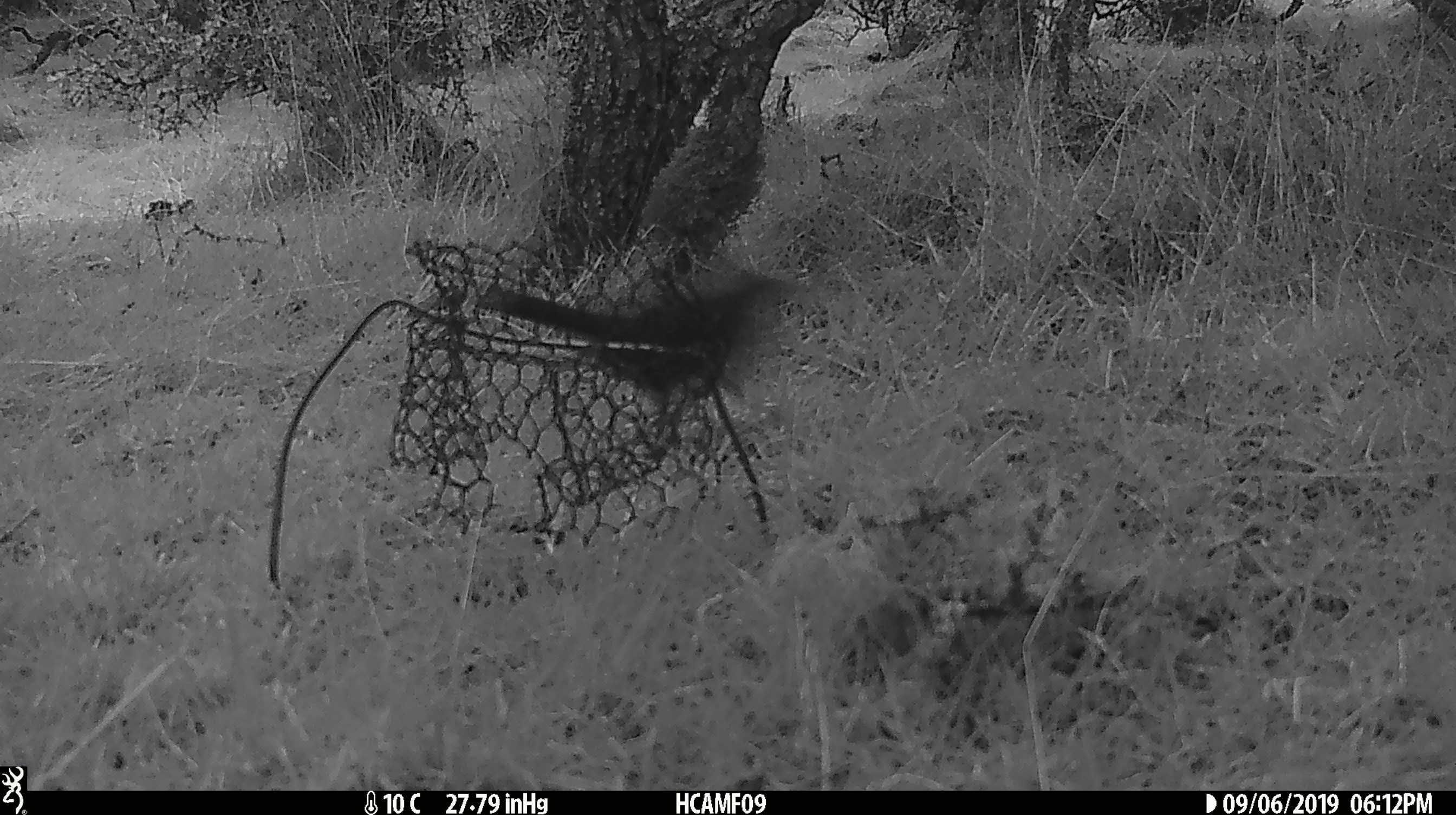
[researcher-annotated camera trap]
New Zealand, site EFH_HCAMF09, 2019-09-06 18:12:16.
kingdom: Animalia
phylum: Chordata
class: Aves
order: Passeriformes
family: Turdidae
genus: Turdus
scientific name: Turdus merula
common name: eurasian blackbird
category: blackbird